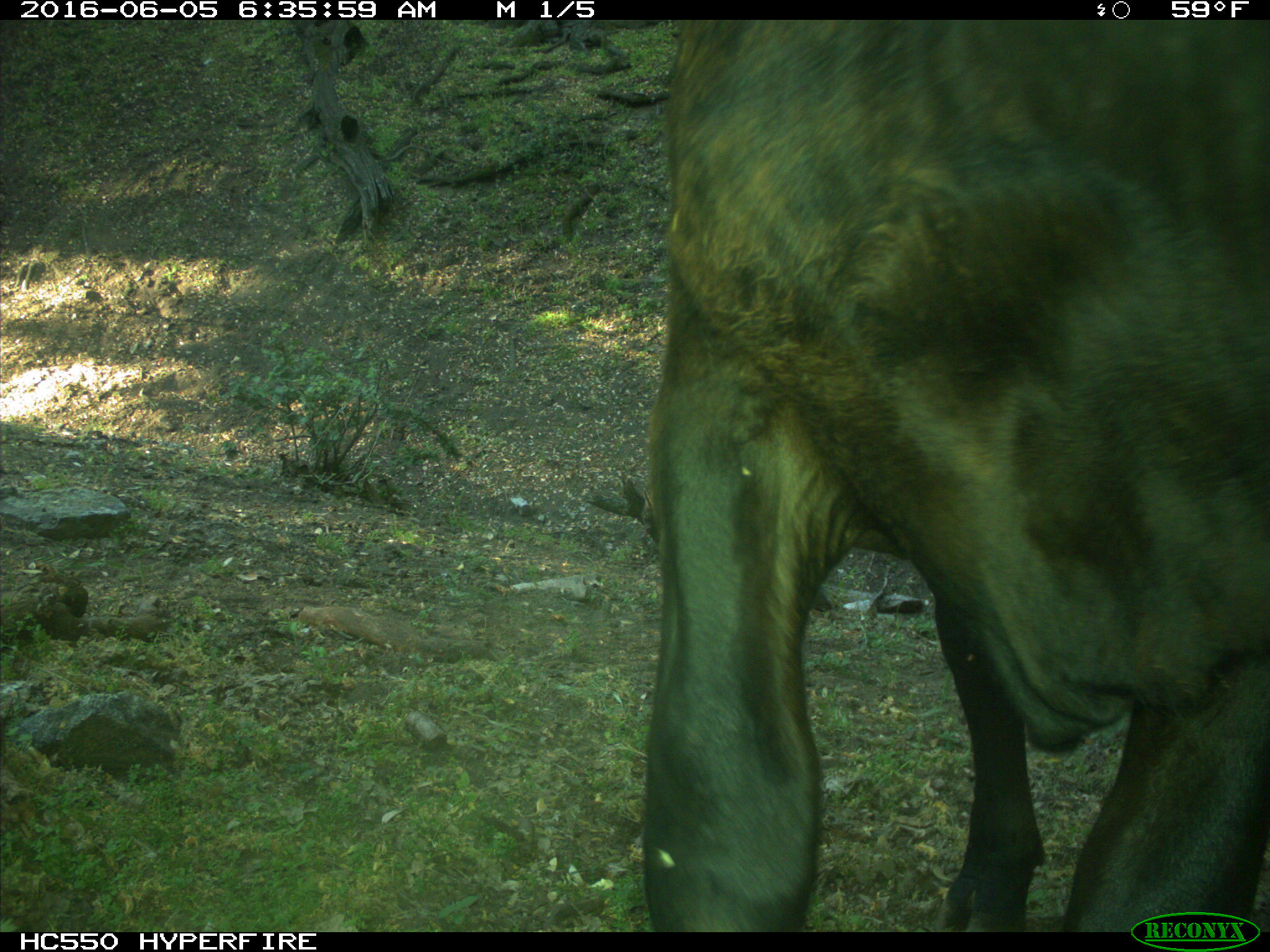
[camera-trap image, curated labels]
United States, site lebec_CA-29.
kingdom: Animalia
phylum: Chordata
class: Mammalia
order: Artiodactyla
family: Bovidae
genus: Bos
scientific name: Bos taurus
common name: domestic cow